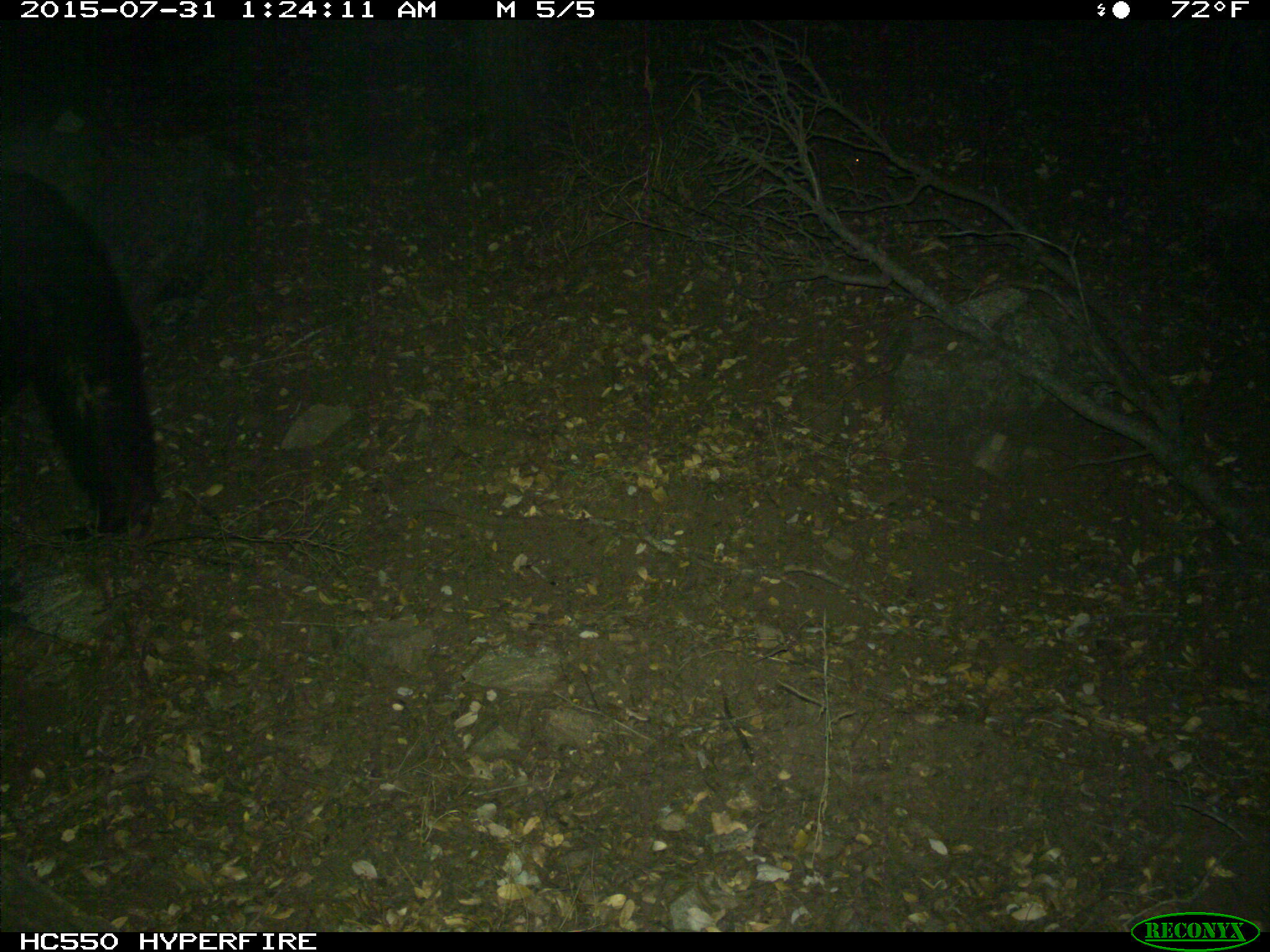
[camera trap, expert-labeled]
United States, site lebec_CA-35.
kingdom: Animalia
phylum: Chordata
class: Mammalia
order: Carnivora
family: Ursidae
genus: Ursus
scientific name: Ursus americanus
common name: american black bear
Ursus americanus (american black bear).